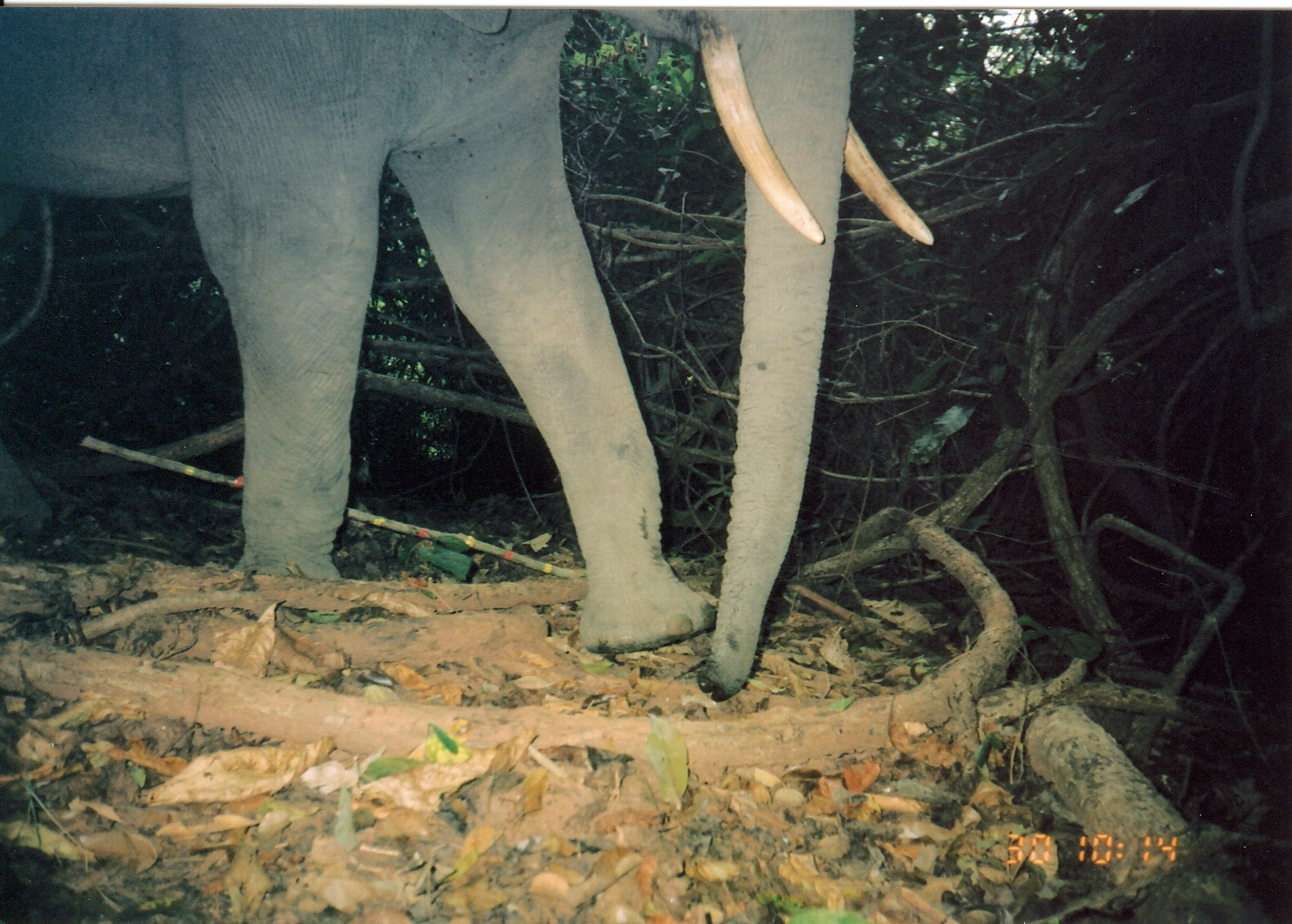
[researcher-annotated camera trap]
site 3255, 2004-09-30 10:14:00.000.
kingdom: Animalia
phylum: Chordata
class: Mammalia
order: Proboscidea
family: Elephantidae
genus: Loxodonta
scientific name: Loxodonta africana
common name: african bush elephant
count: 1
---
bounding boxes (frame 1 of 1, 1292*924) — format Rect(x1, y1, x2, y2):
loxodonta africana: Rect(0, 3, 932, 702)